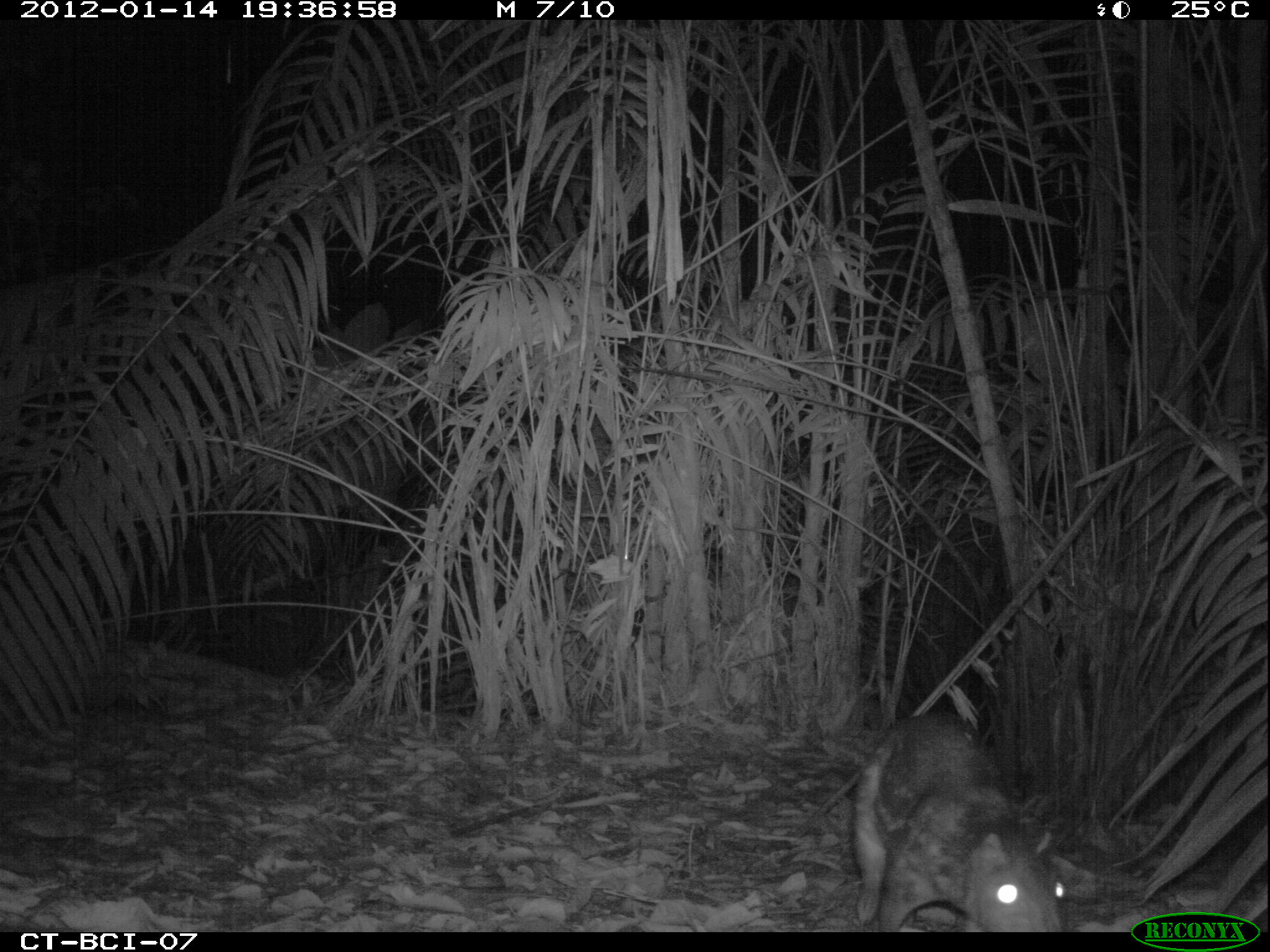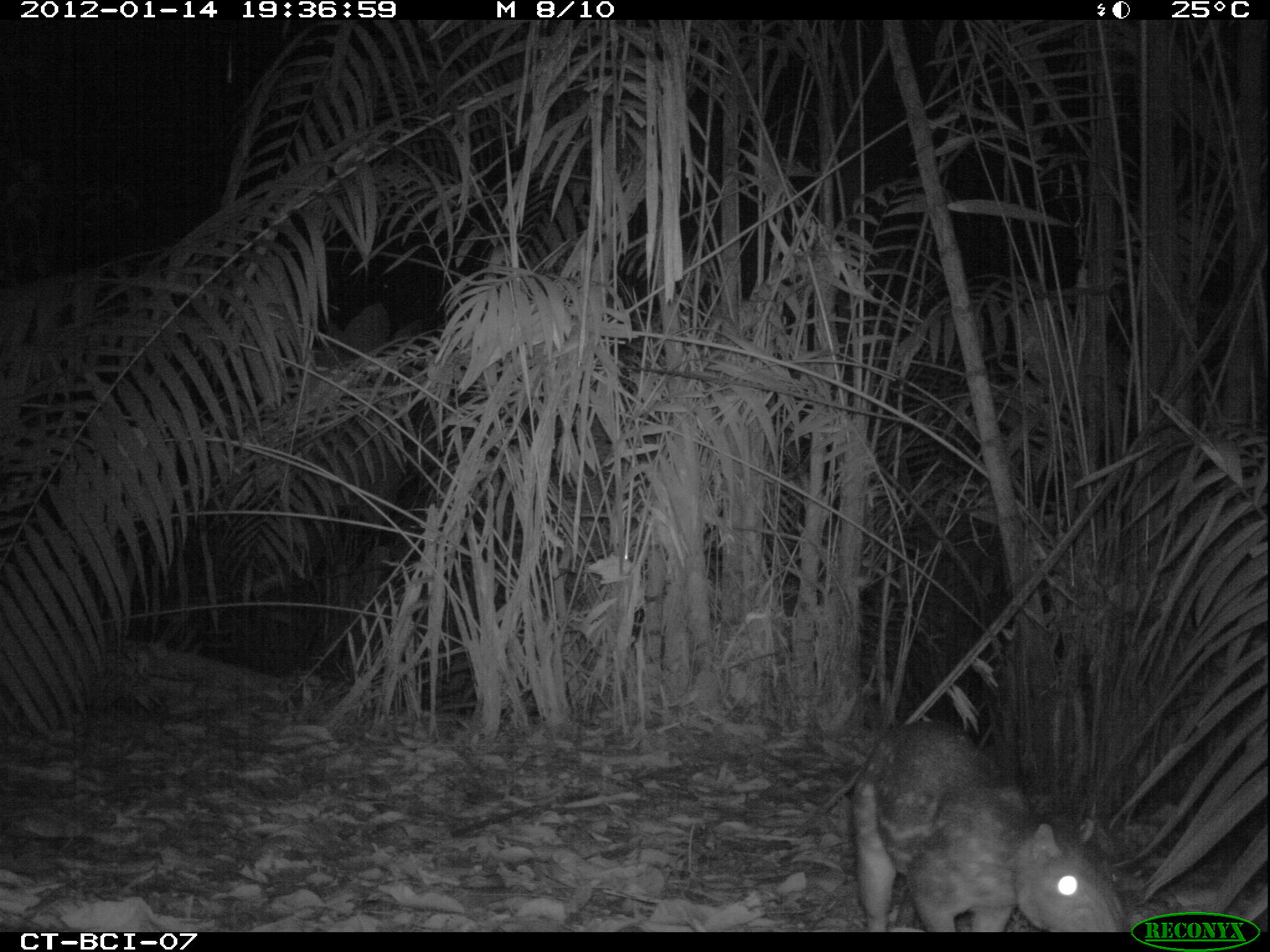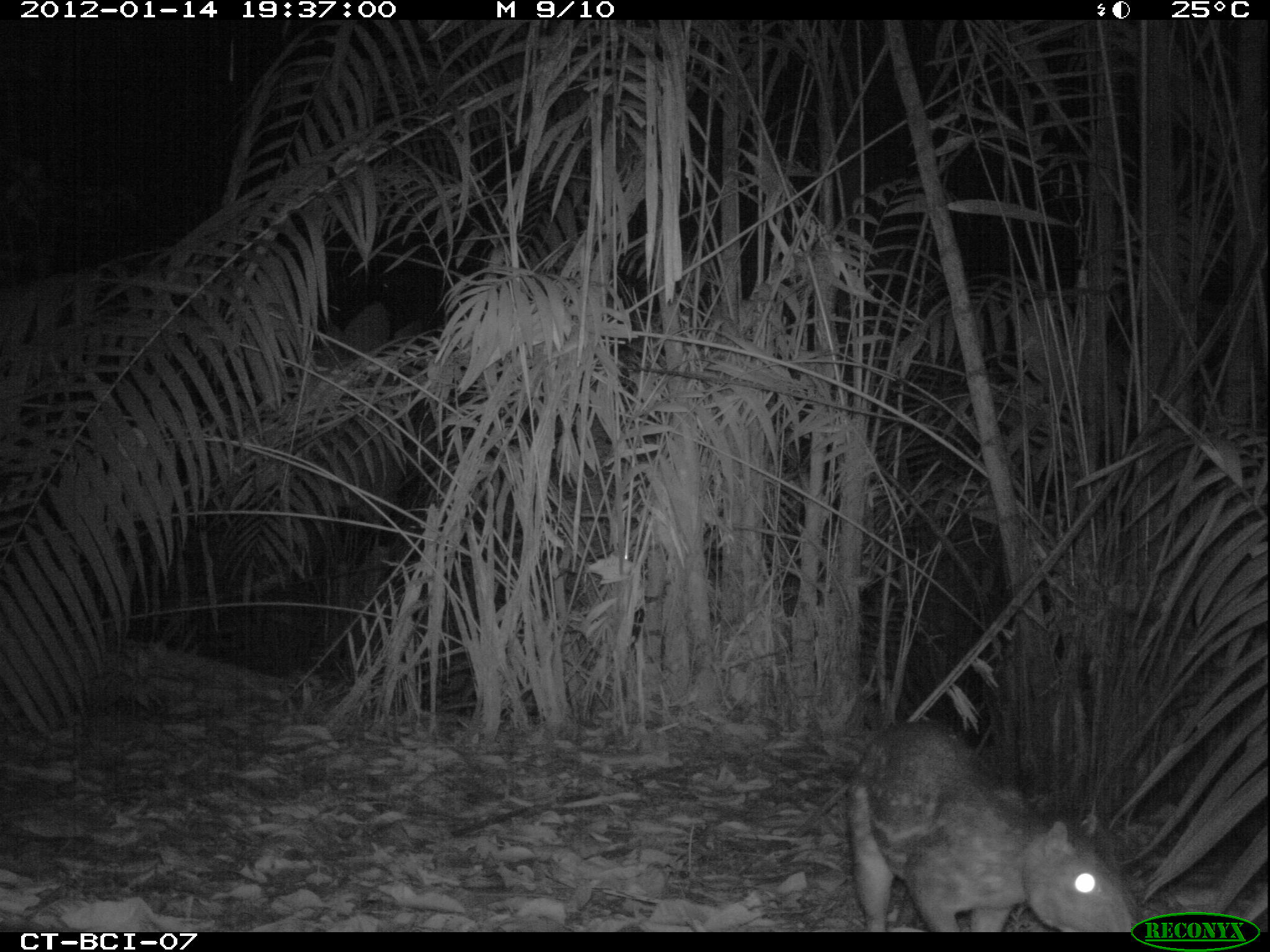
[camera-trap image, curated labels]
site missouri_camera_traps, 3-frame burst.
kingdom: Animalia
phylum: Chordata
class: Mammalia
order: Rodentia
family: Cuniculidae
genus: Cuniculus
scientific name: Cuniculus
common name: paca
Paca (Cuniculus). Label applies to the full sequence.